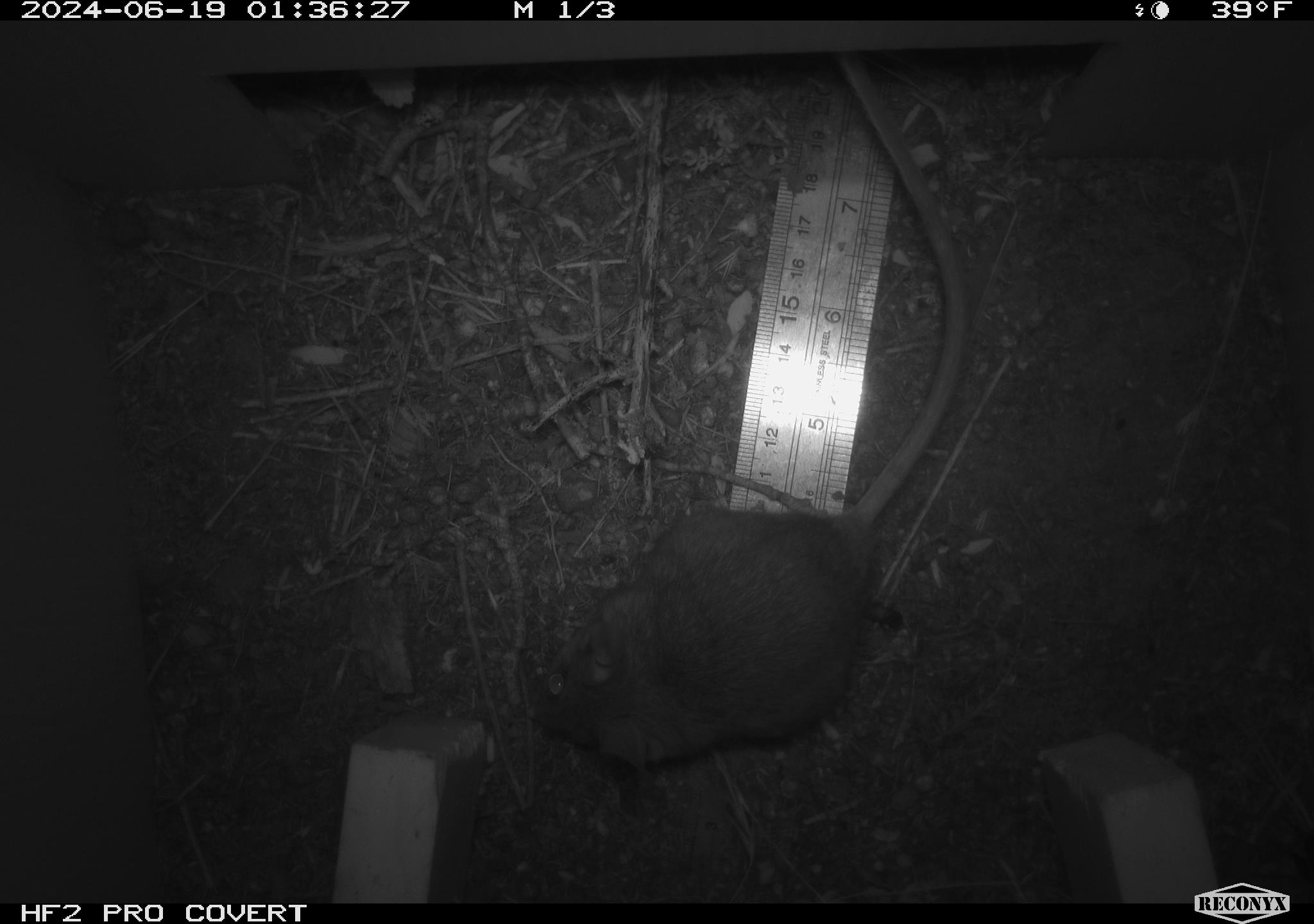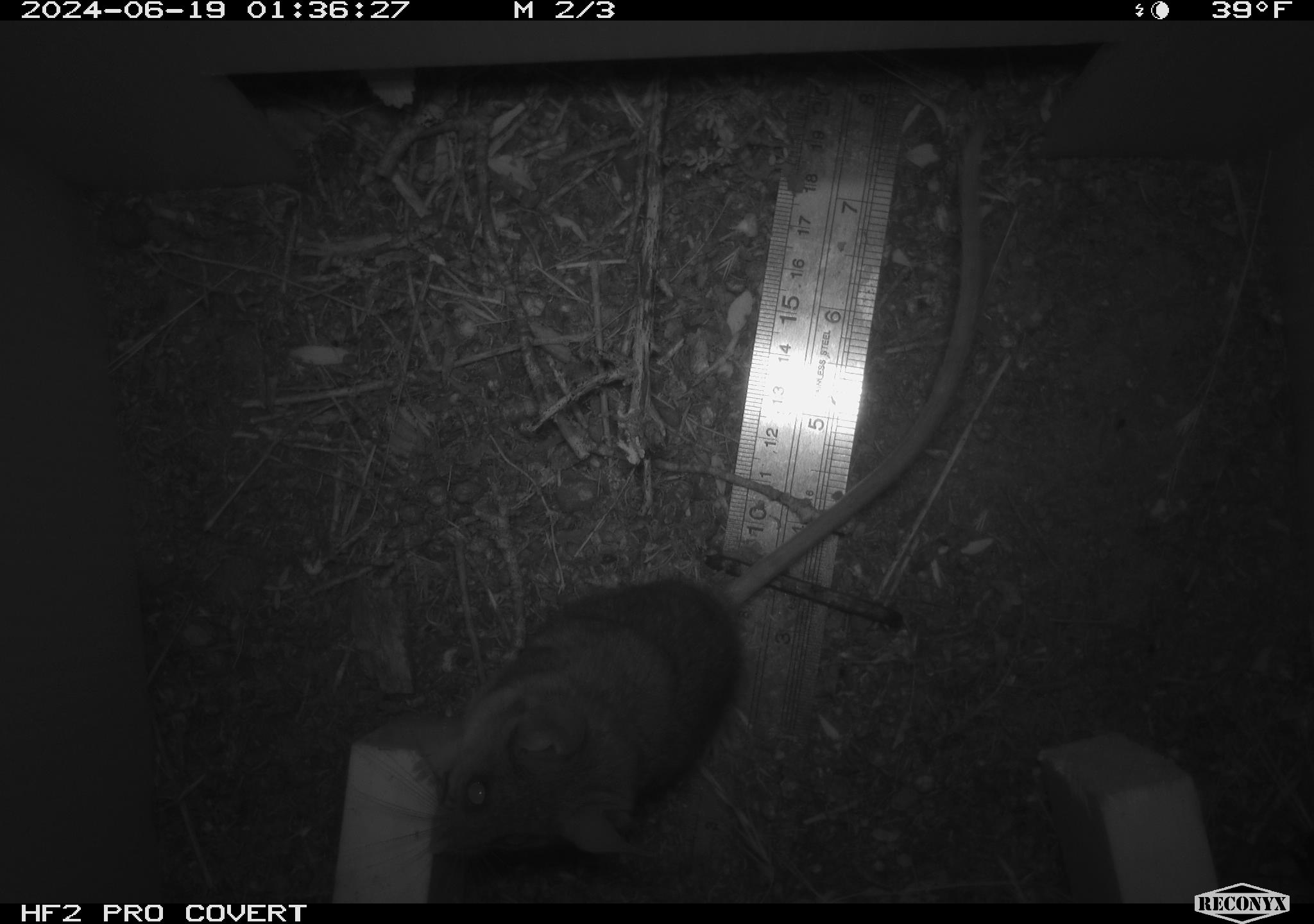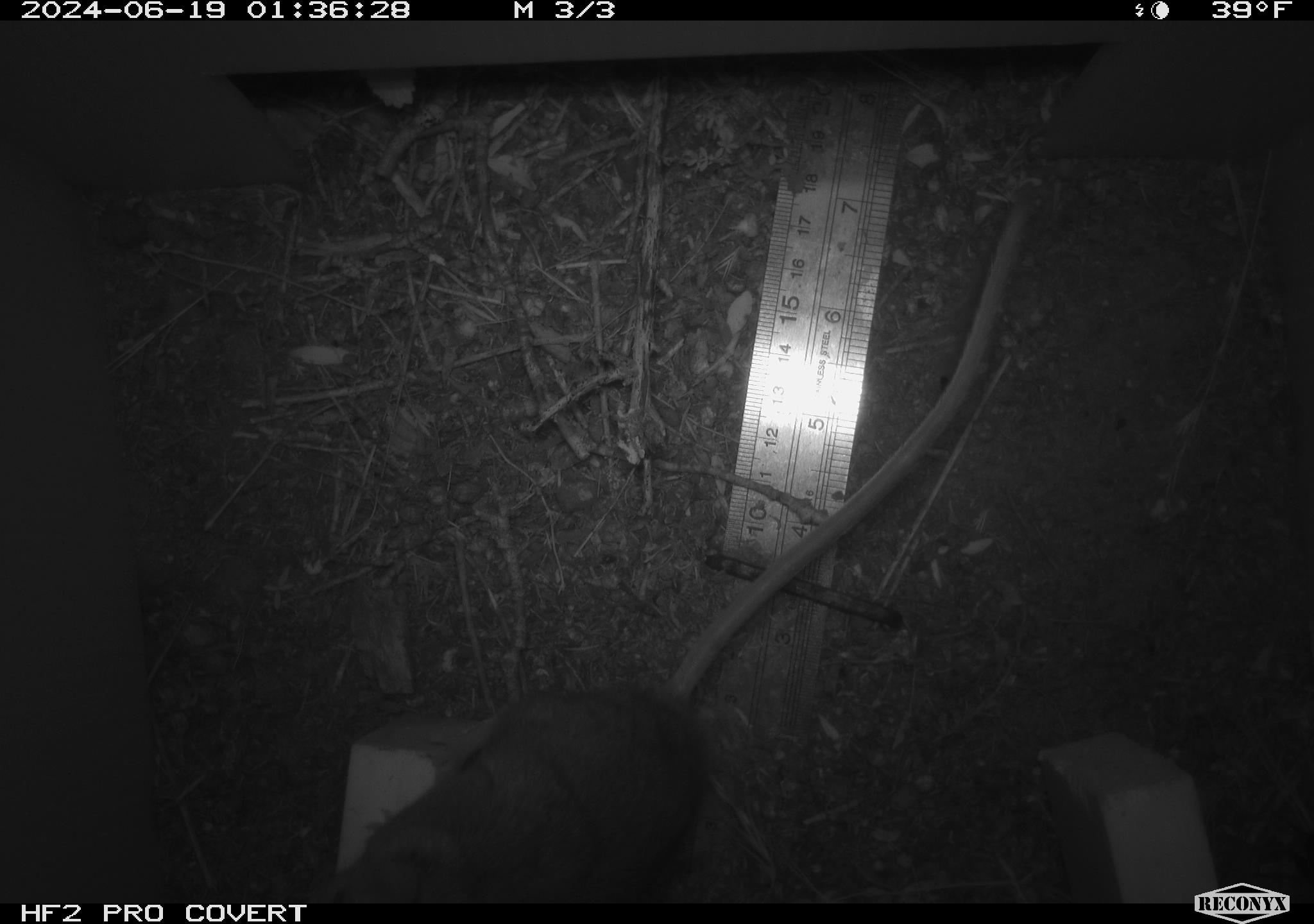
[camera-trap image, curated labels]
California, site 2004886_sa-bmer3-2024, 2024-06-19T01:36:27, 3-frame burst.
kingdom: Animalia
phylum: Chordata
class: Mammalia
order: Rodentia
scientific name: Rodentia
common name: mouse species